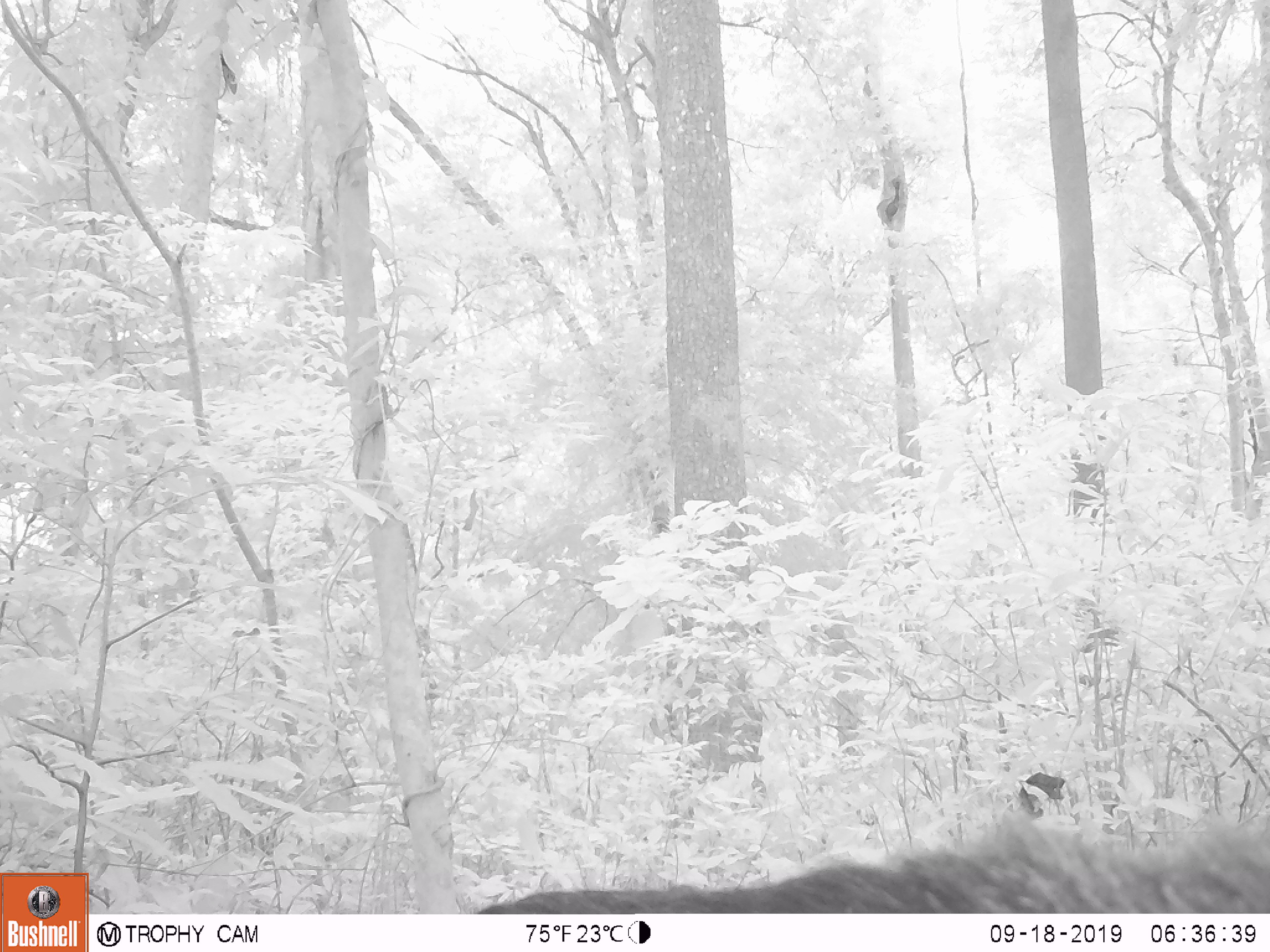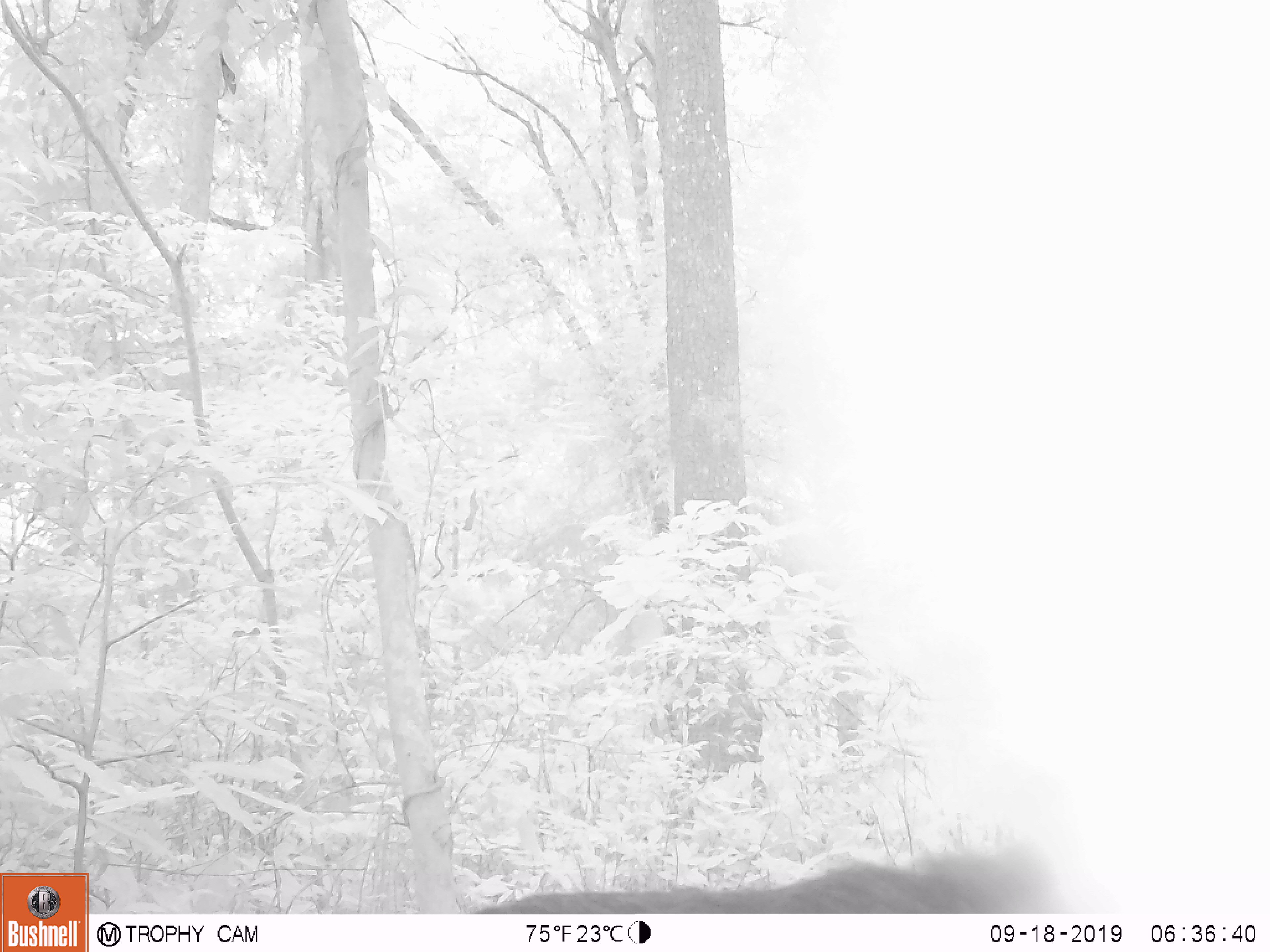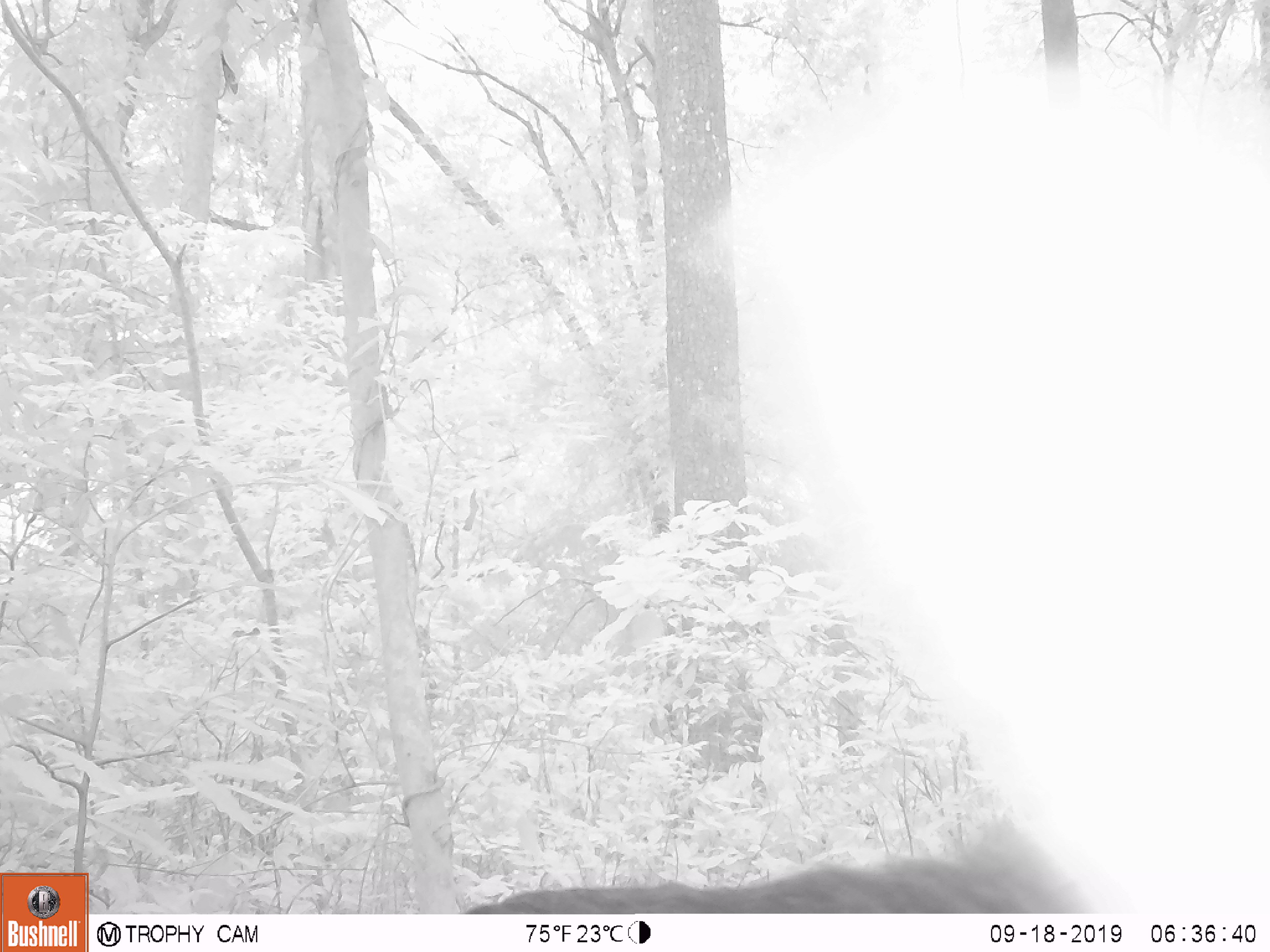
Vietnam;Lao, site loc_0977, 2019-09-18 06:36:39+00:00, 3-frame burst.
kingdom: Animalia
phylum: Chordata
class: Mammalia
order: Artiodactyla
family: Bovidae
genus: Capricornis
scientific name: Capricornis sumatraensis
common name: chinese serow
Chinese serow (Capricornis sumatraensis). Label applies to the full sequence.